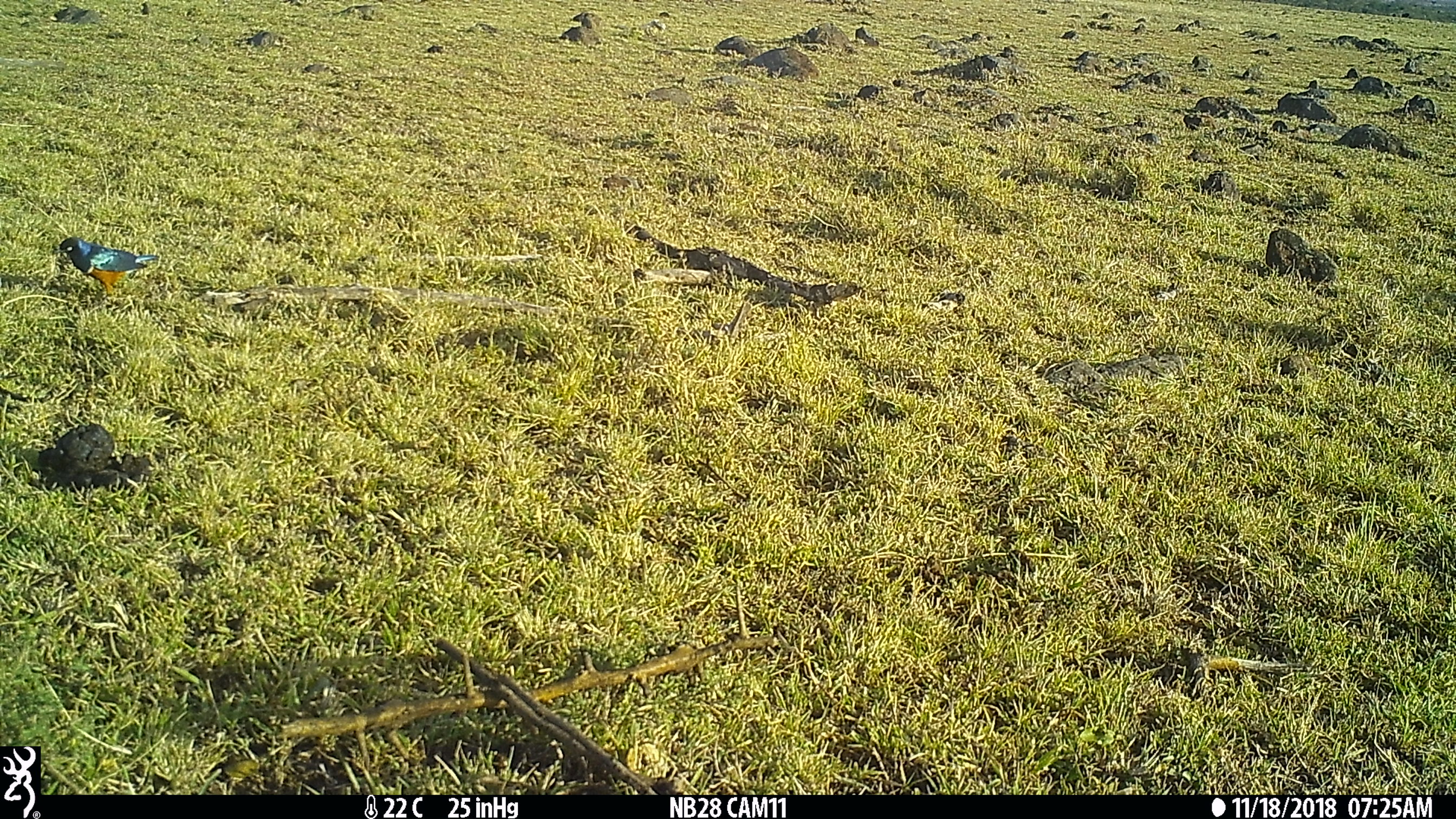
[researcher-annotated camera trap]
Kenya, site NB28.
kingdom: Animalia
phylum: Chordata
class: Aves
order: Passeriformes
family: Sturnidae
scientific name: Sturnidae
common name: starling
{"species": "starling (Sturnidae)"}